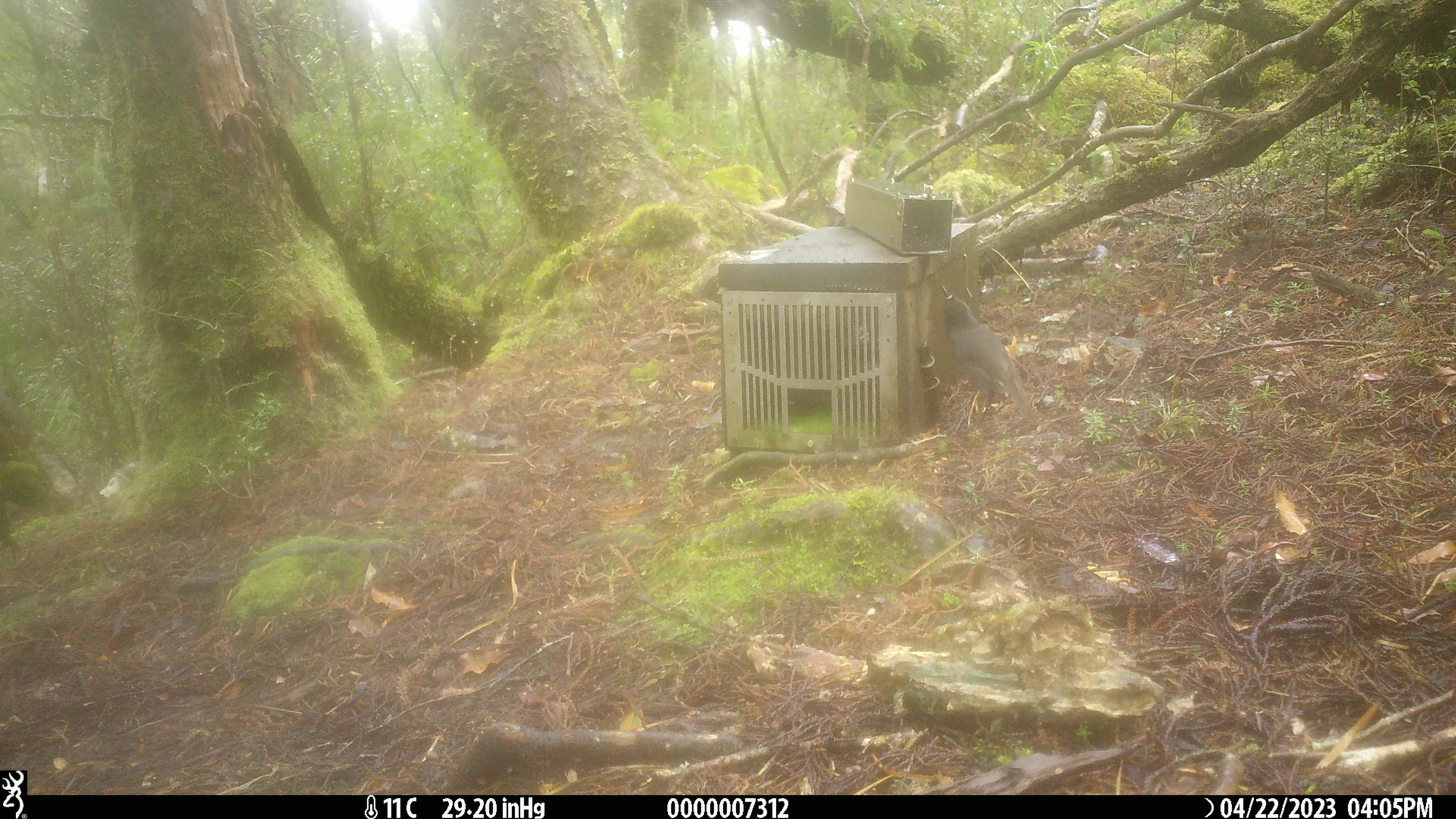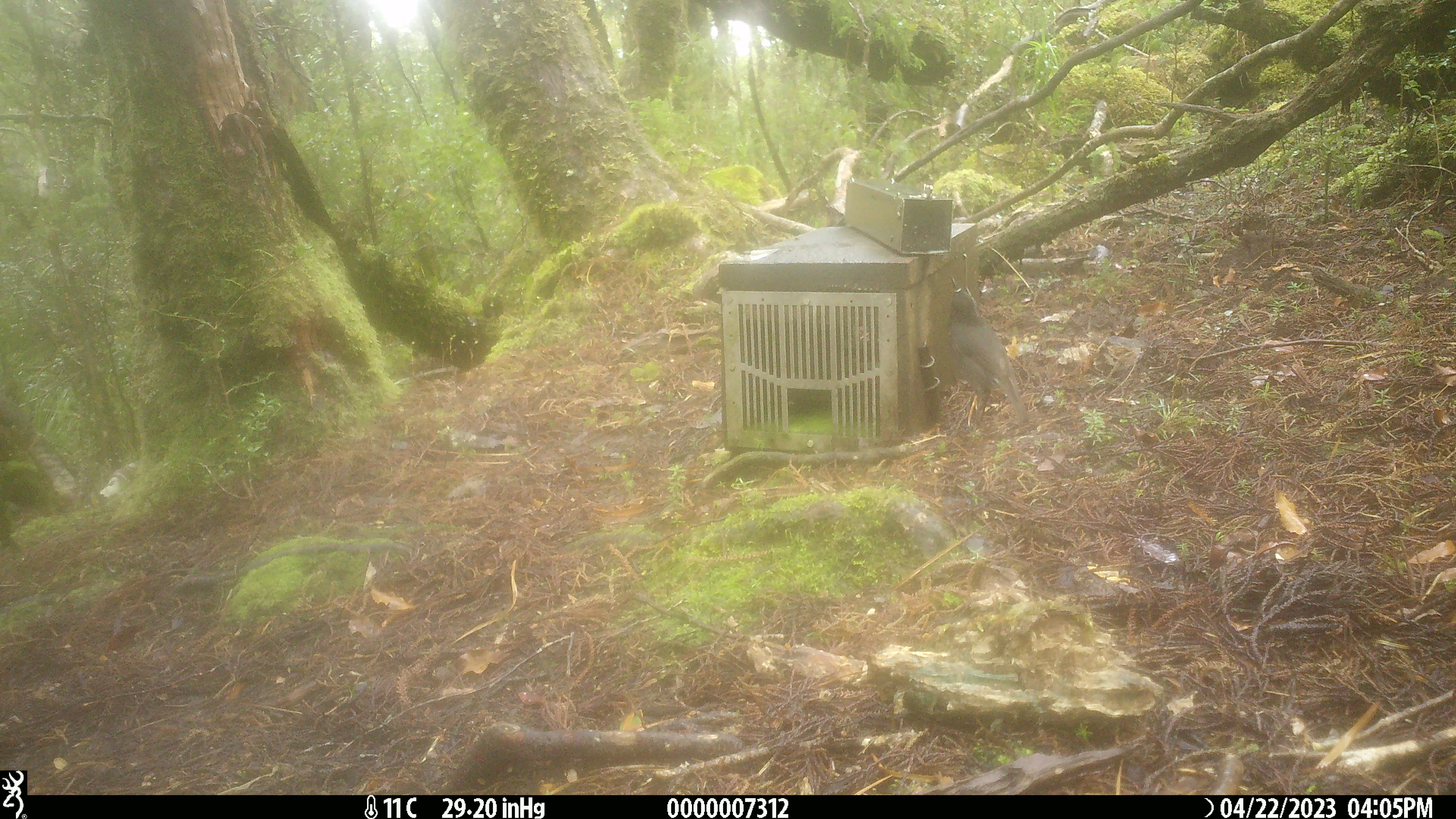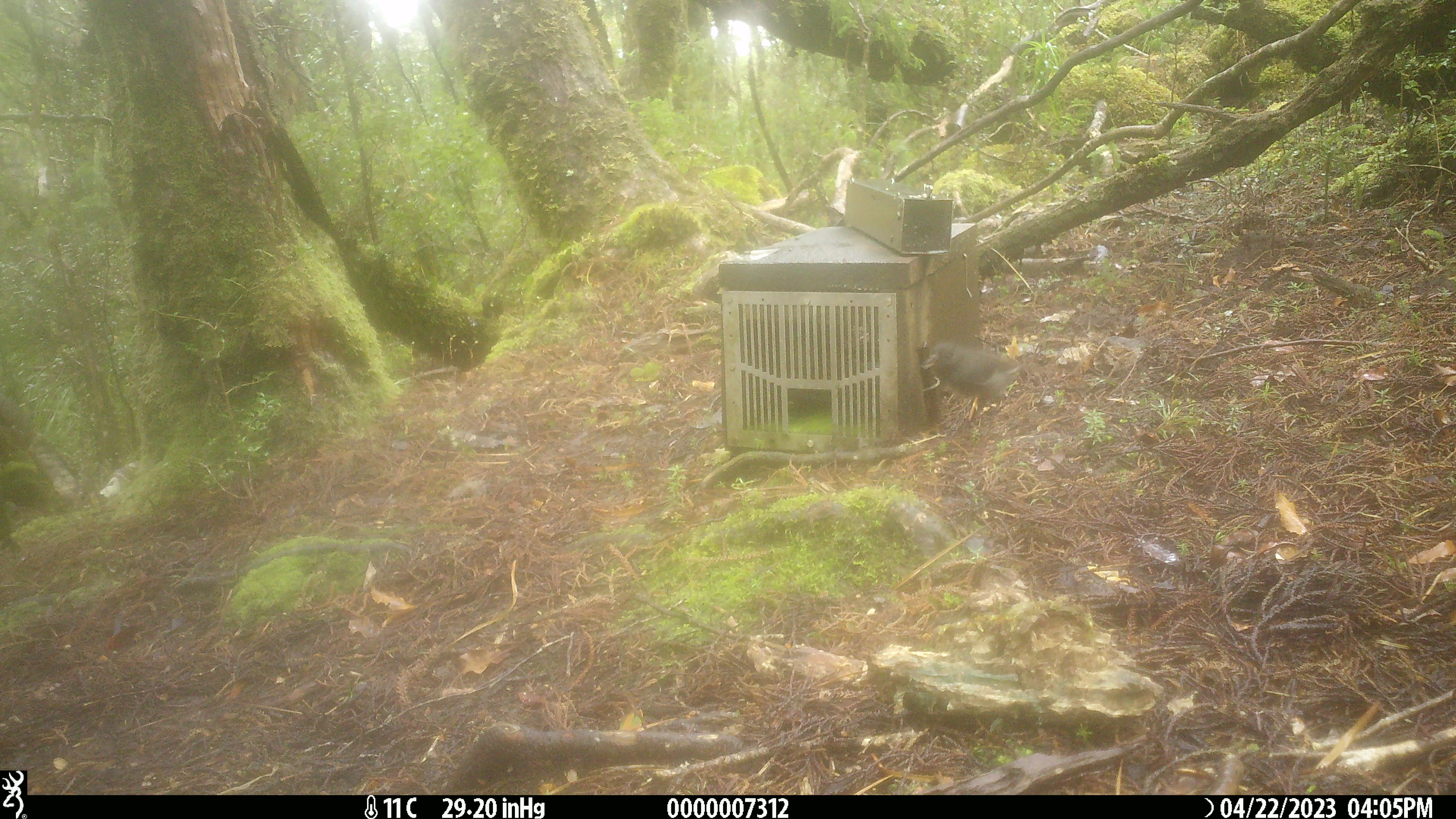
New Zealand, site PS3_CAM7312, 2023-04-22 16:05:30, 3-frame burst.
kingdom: Animalia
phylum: Chordata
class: Aves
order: Passeriformes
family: Petroicidae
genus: Petroica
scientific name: Petroica australis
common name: new zealand robin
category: robin